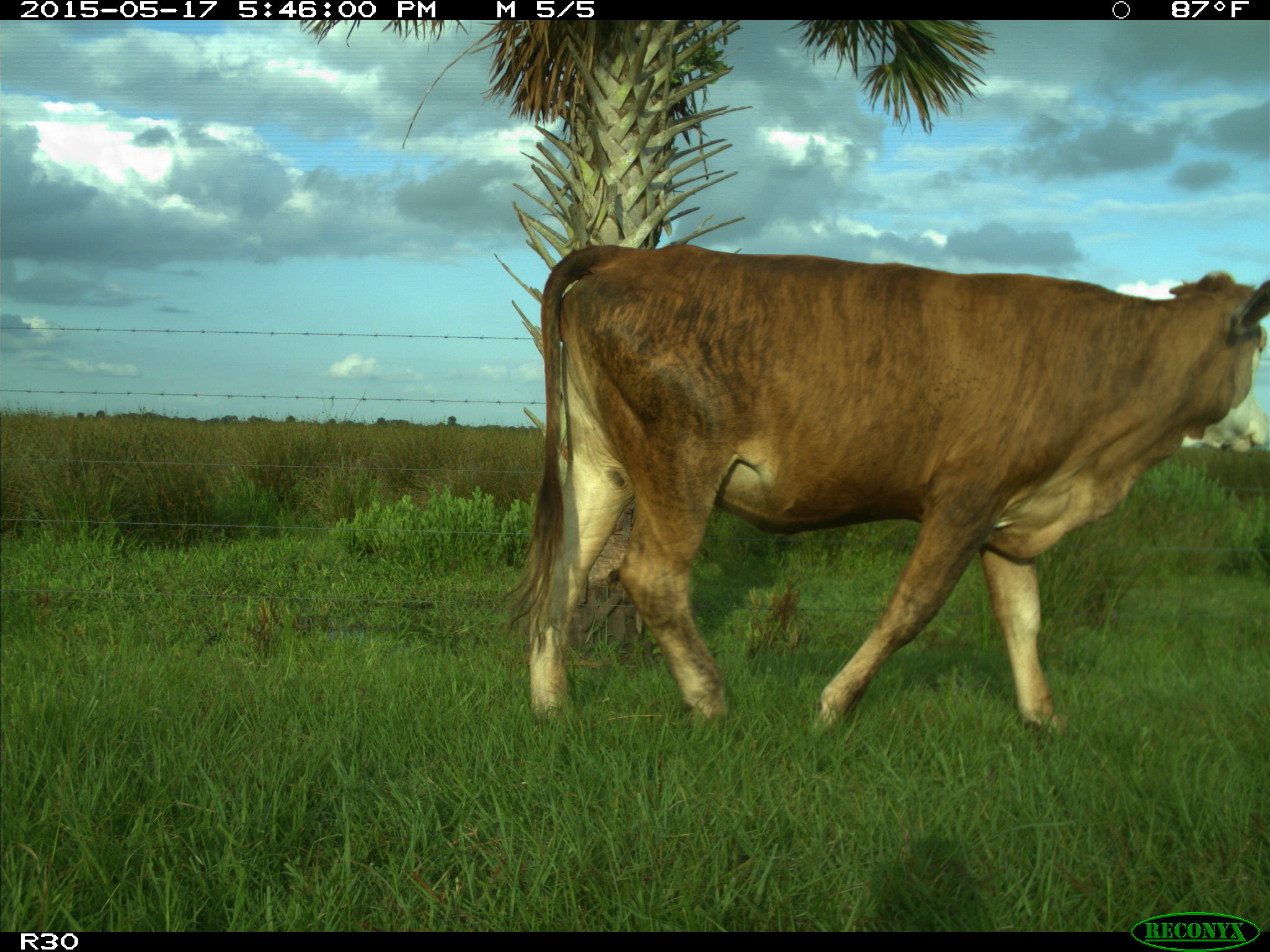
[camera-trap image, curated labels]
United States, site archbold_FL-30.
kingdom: Animalia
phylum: Chordata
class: Mammalia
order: Artiodactyla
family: Bovidae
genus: Bos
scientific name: Bos taurus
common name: domestic cow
Bos taurus (domestic cow).